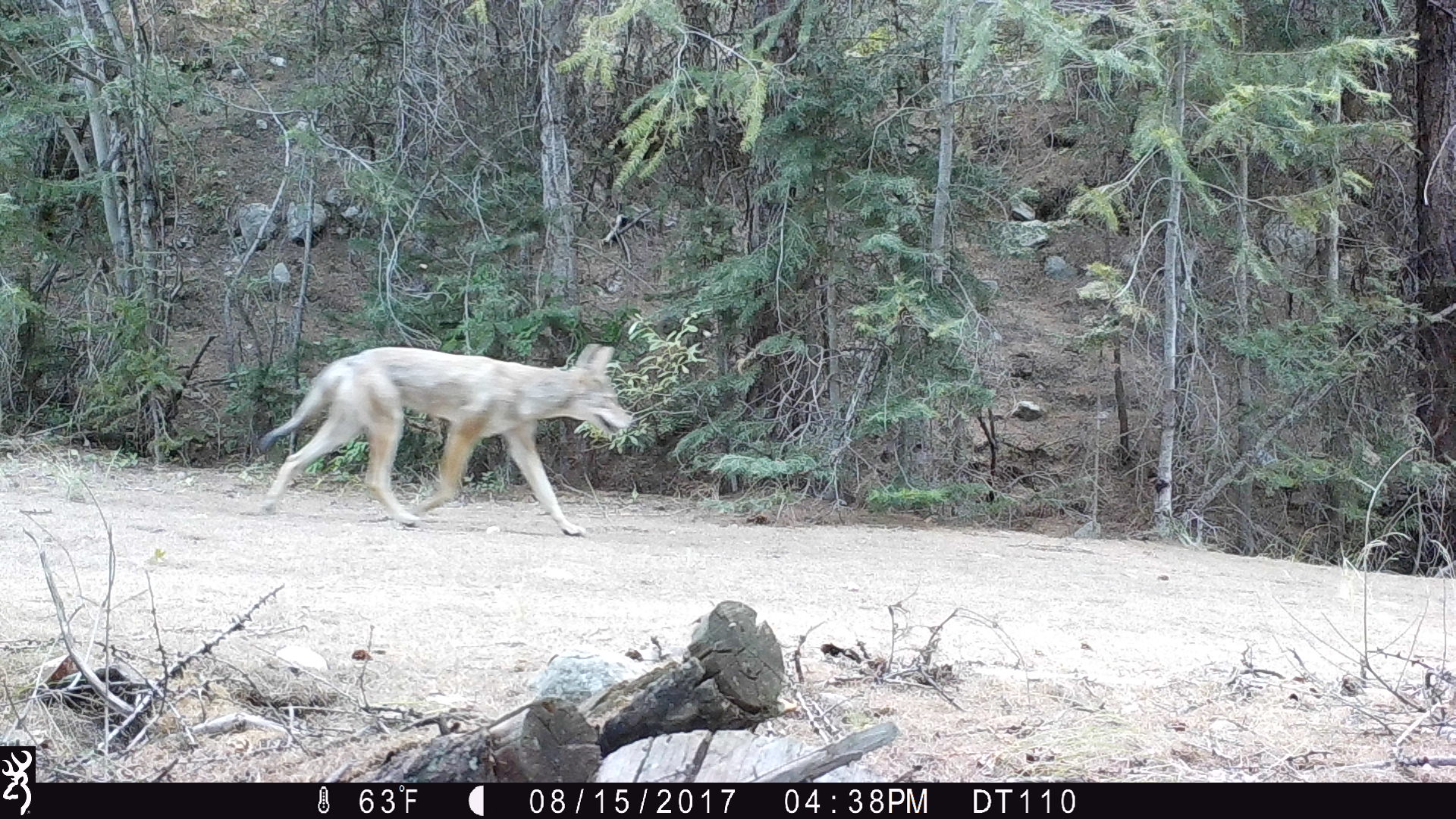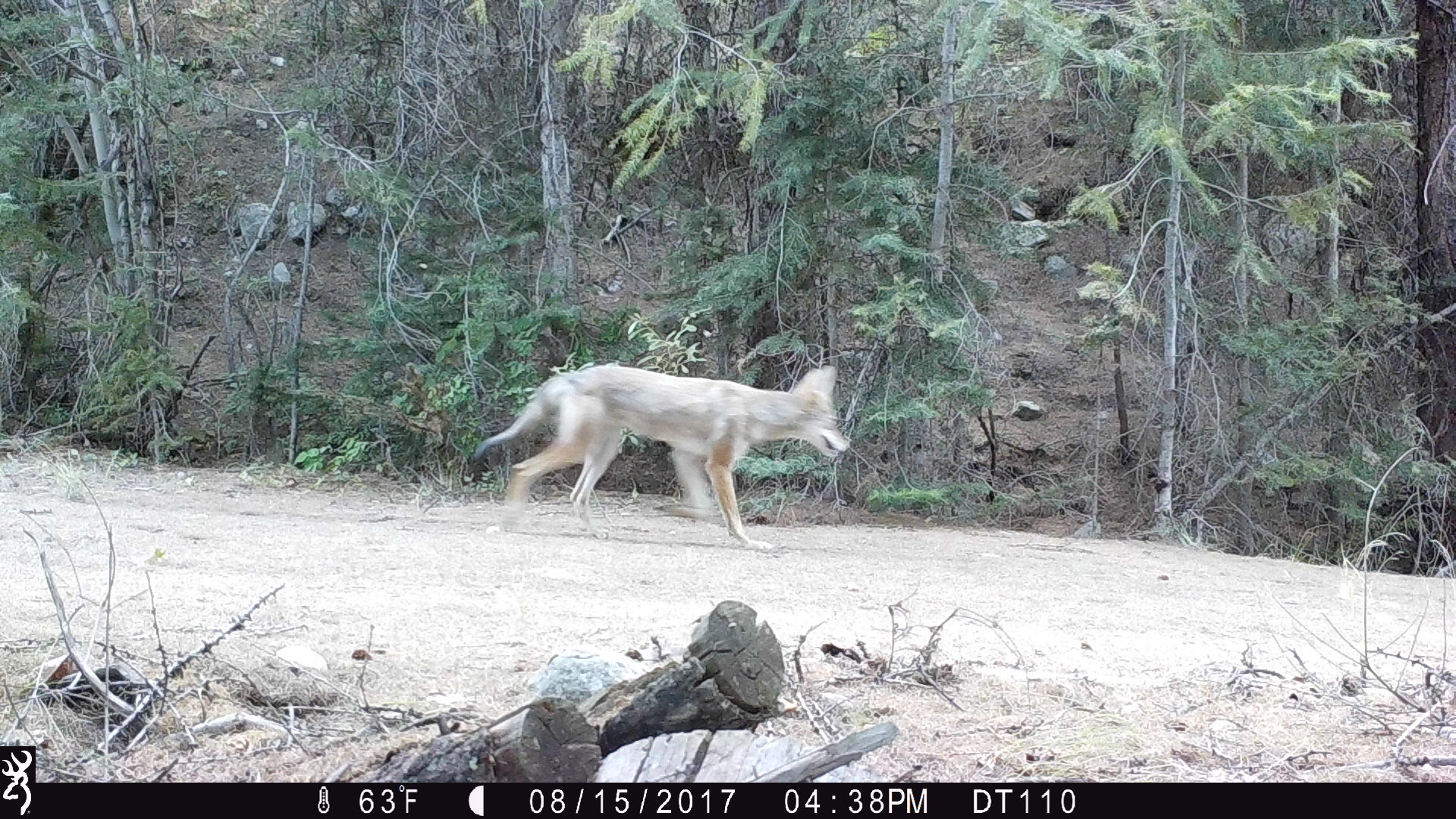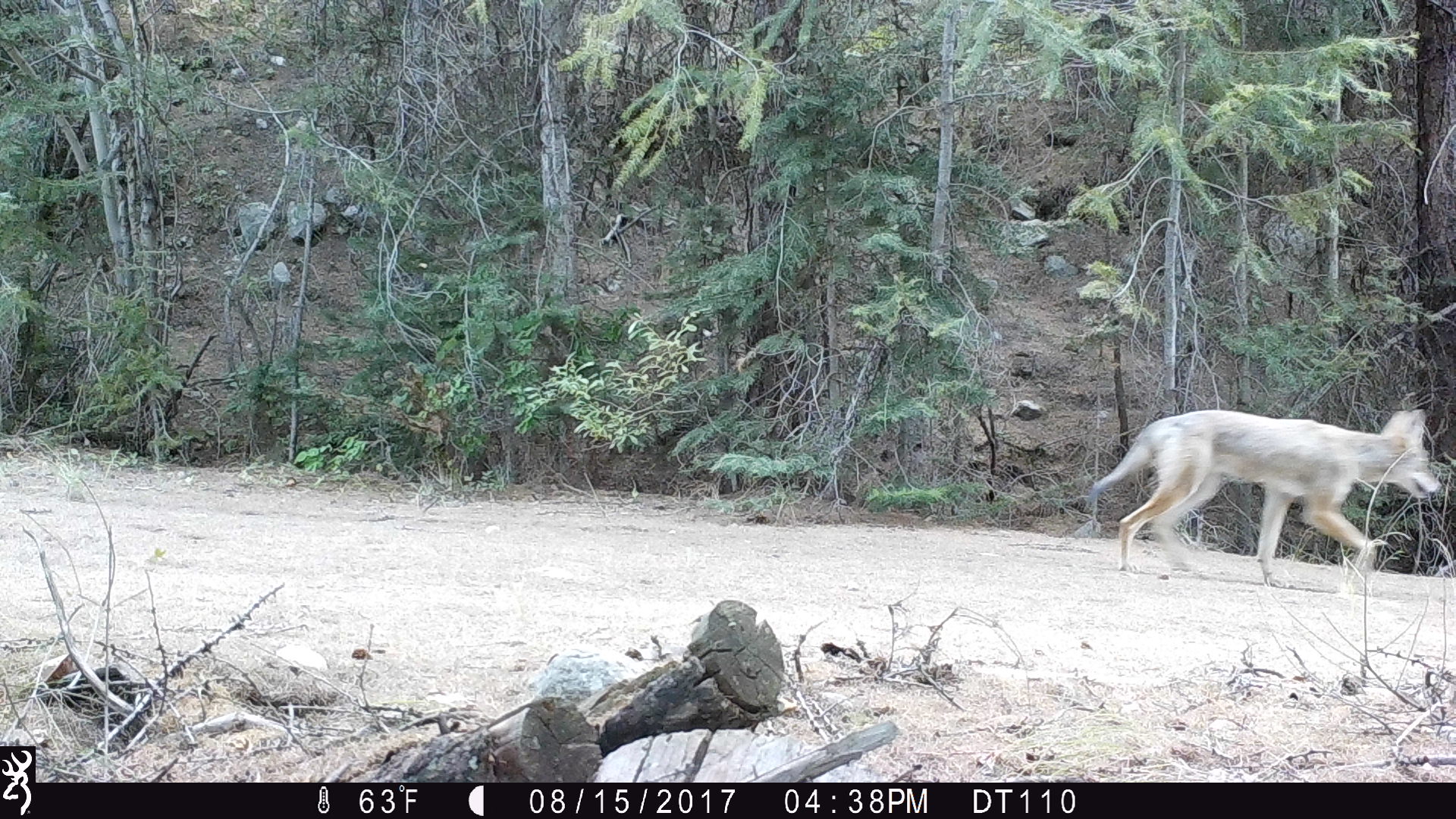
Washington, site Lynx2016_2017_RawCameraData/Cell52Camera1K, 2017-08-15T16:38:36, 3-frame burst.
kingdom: Animalia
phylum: Chordata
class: Mammalia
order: Carnivora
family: Canidae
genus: Canis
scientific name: Canis latrans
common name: coyote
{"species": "Canis latrans (coyote)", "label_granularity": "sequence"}